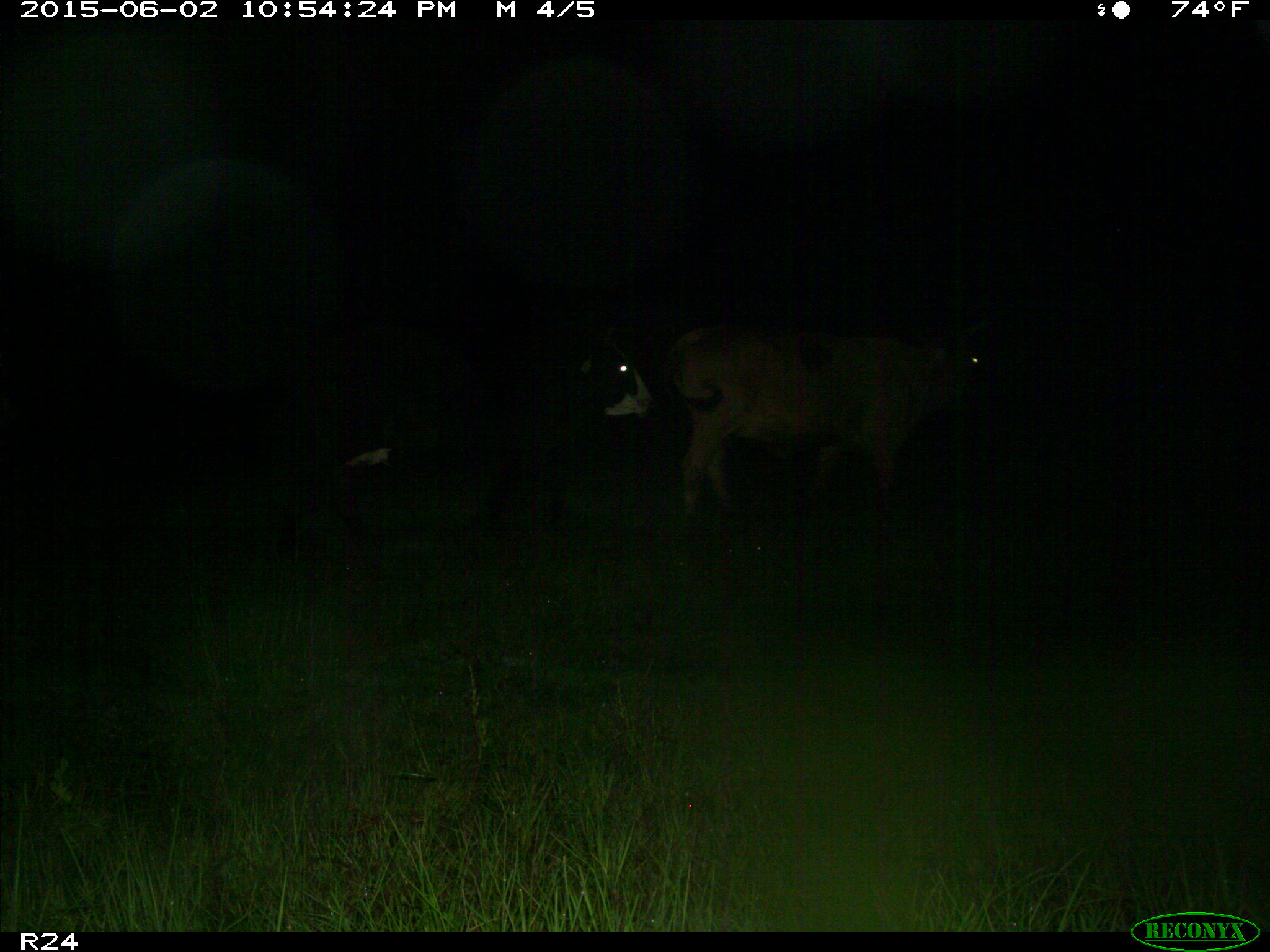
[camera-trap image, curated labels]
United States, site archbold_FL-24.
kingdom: Animalia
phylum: Chordata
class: Mammalia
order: Artiodactyla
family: Bovidae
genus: Bos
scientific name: Bos taurus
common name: domestic cow